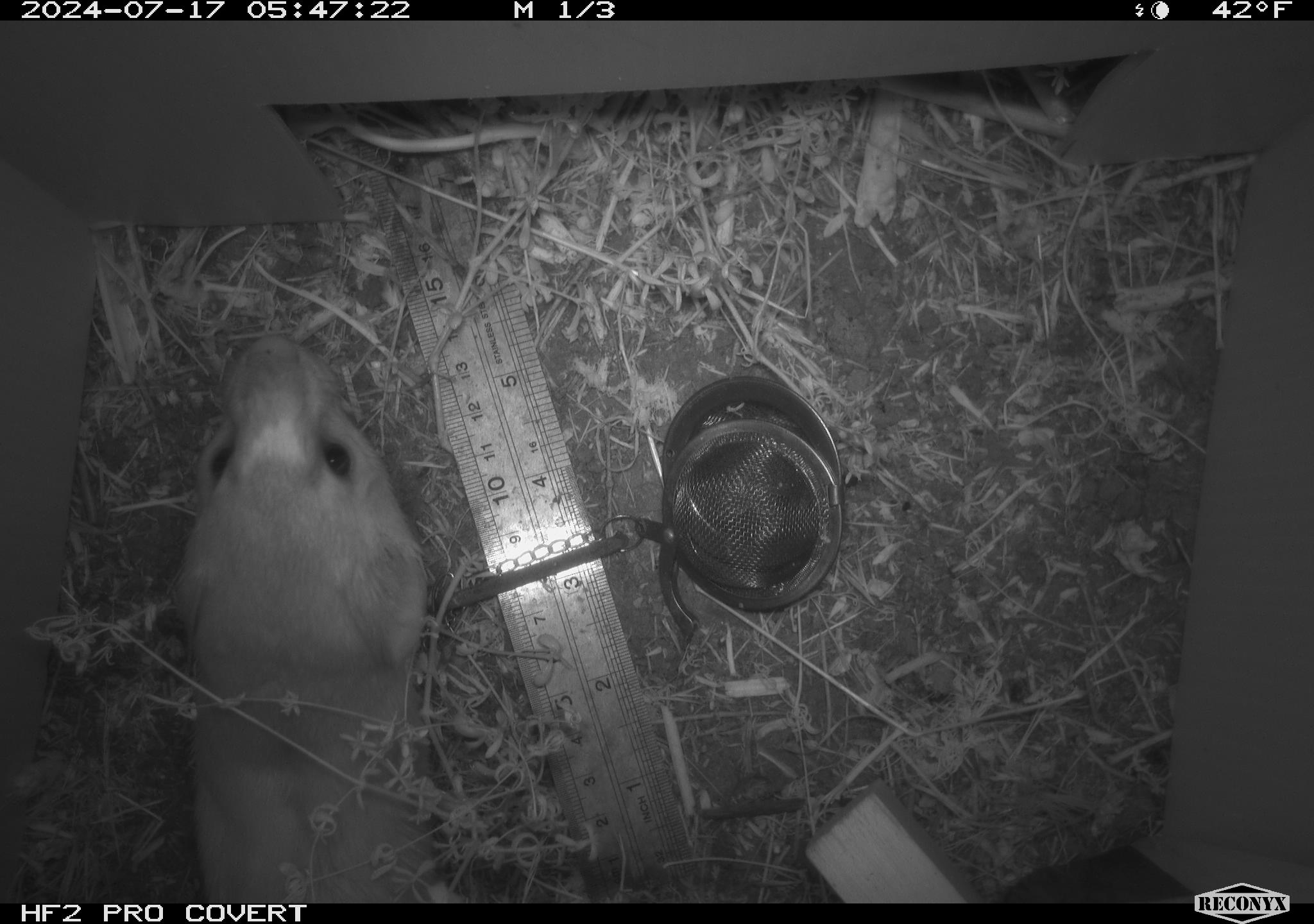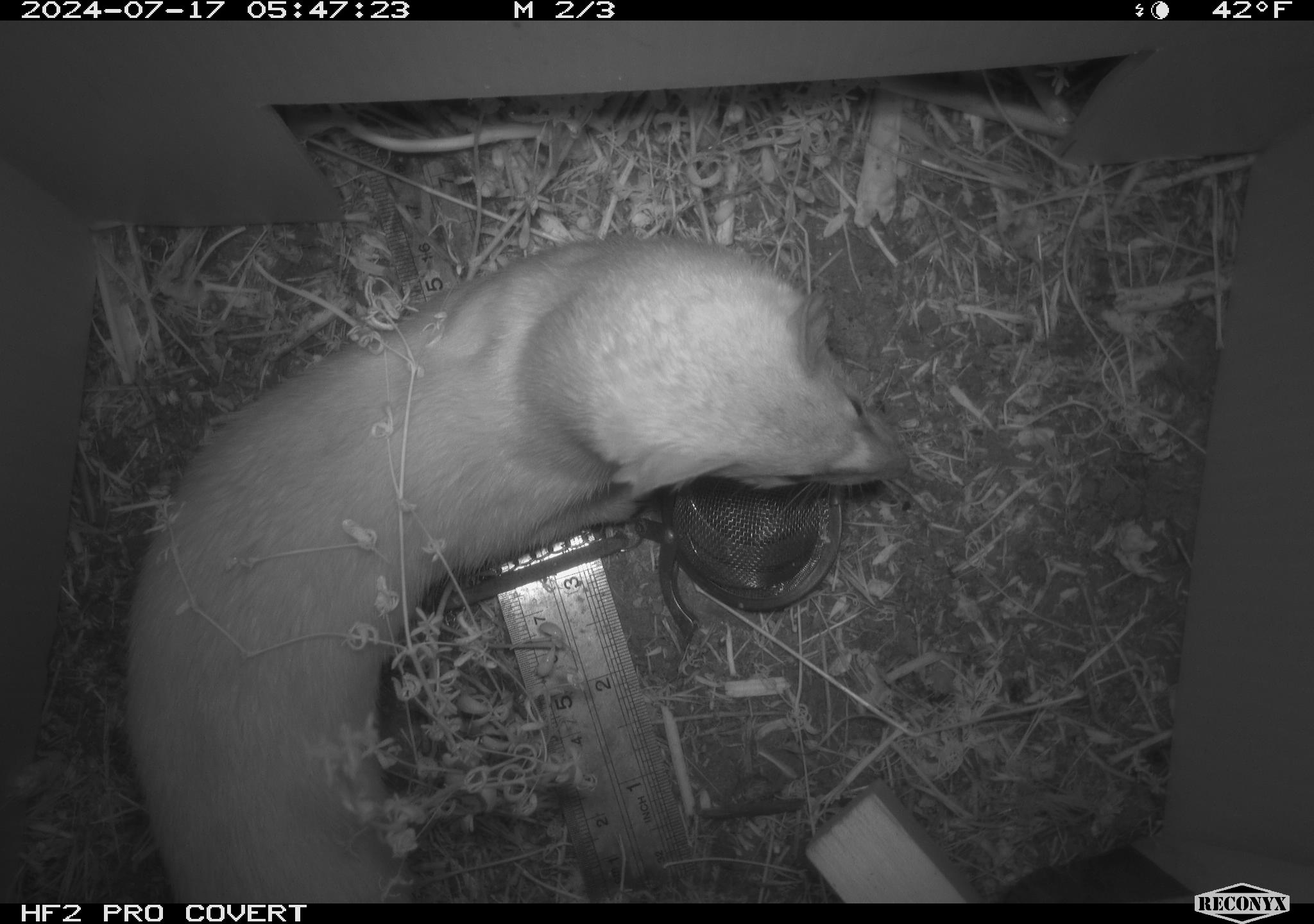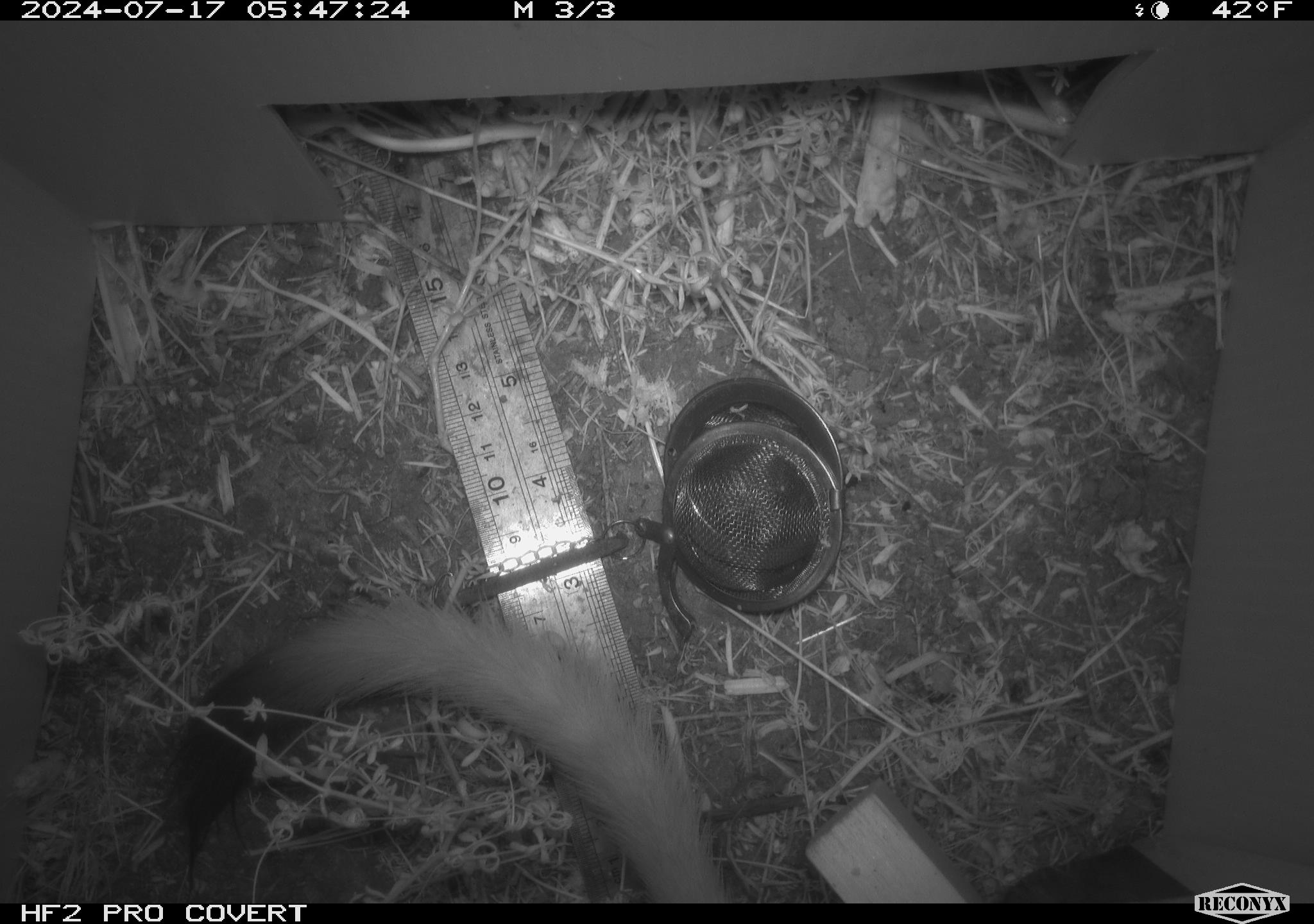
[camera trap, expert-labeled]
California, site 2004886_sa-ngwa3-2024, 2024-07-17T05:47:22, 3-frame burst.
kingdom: Animalia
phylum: Chordata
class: Mammalia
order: Carnivora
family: Mustelidae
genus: Neogale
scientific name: Neogale frenata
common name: long-tailed weasel